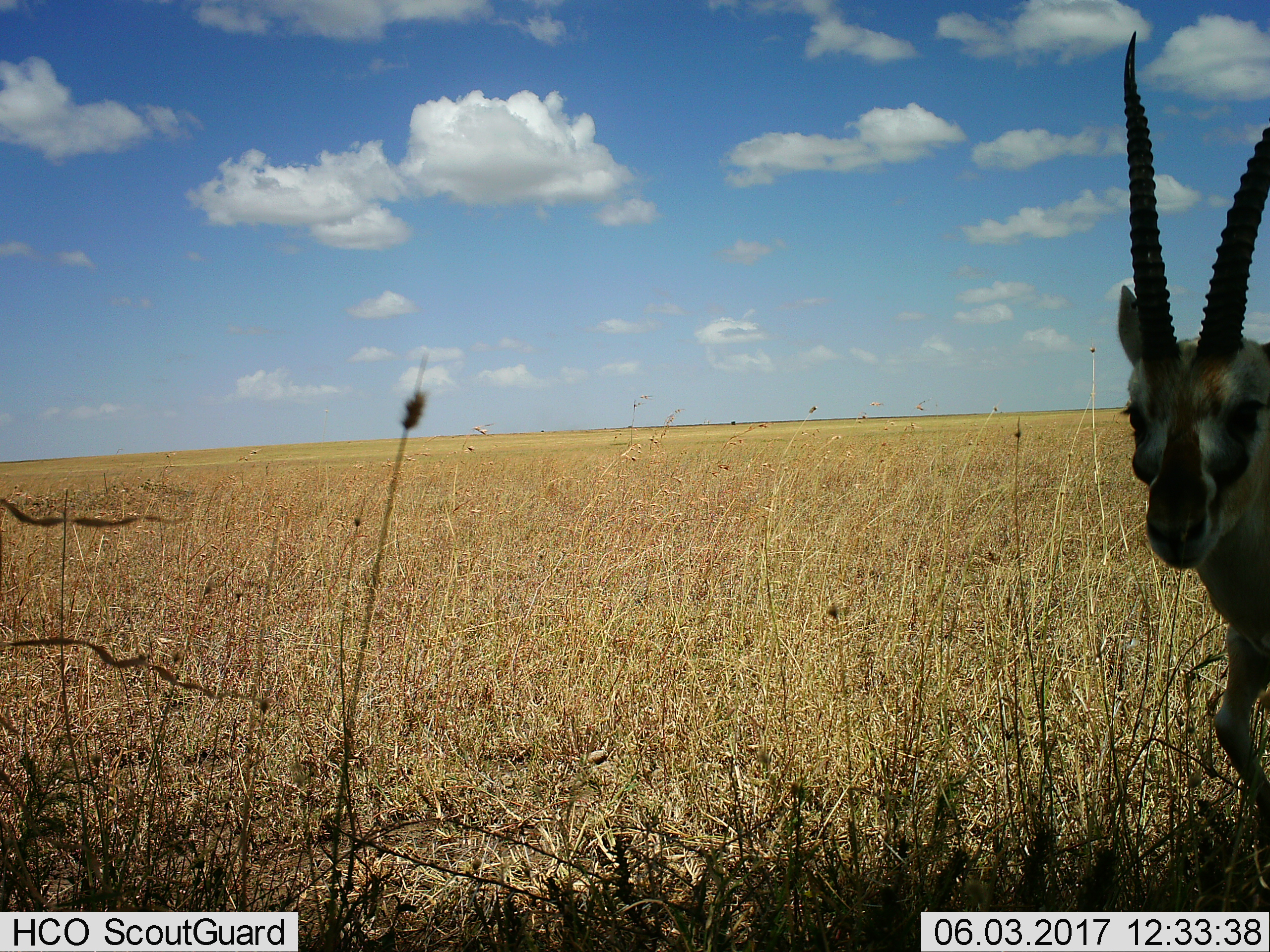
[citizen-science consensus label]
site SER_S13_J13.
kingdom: Animalia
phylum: Chordata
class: Mammalia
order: Artiodactyla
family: Bovidae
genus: Eudorcas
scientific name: Eudorcas thomsonii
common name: thomson's gazelle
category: gazellethomsons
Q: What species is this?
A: Gazellethomsons (thomson's gazelle) (Eudorcas thomsonii).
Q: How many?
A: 1.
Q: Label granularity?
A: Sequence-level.